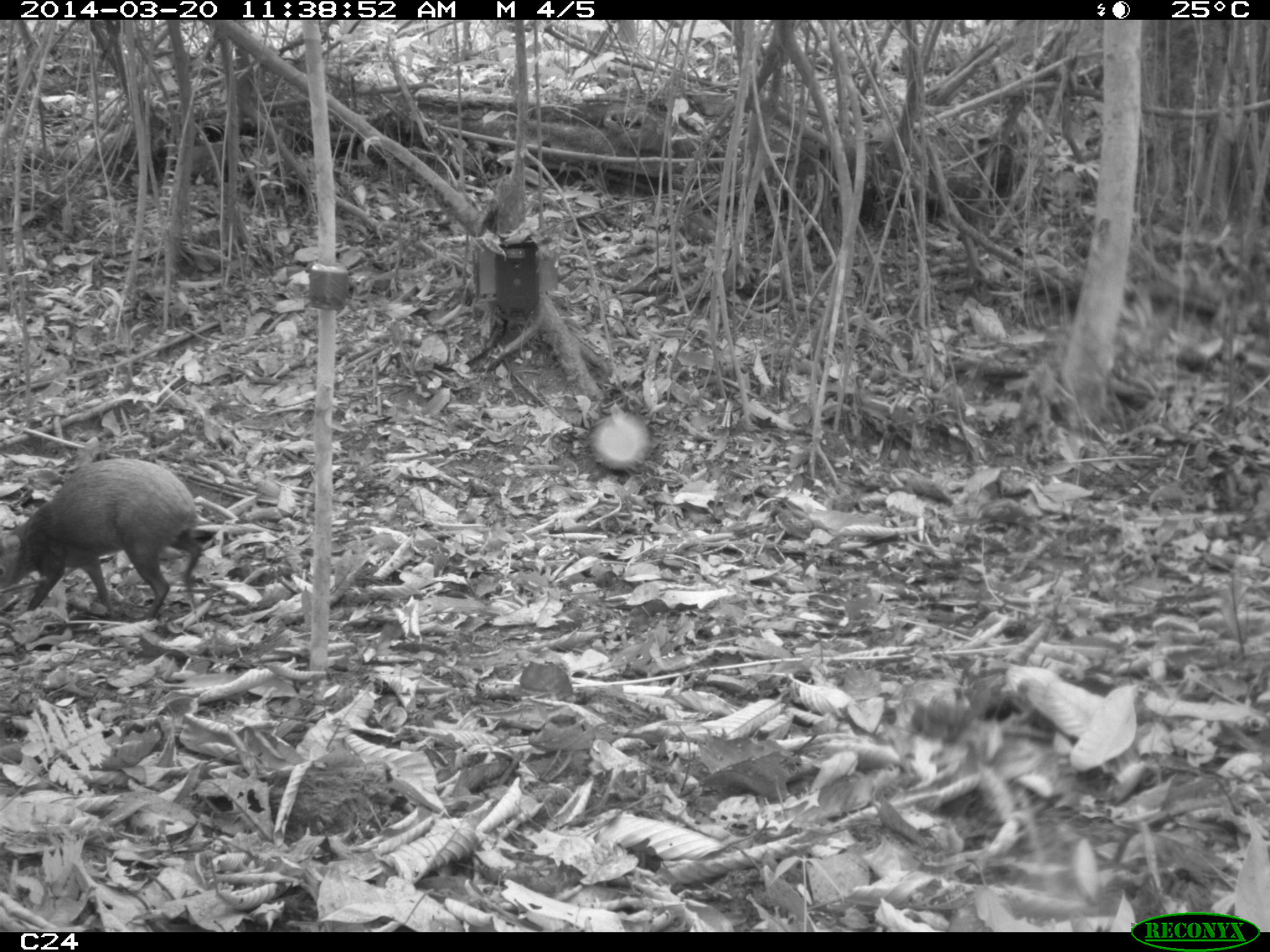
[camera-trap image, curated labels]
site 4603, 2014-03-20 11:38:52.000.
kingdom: Animalia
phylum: Chordata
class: Mammalia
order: Rodentia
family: Dasyproctidae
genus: Dasyprocta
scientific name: Dasyprocta leporina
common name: red-rumped agouti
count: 1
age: adult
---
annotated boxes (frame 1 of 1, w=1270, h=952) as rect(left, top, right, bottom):
dasyprocta leporina: rect(0, 457, 201, 621)